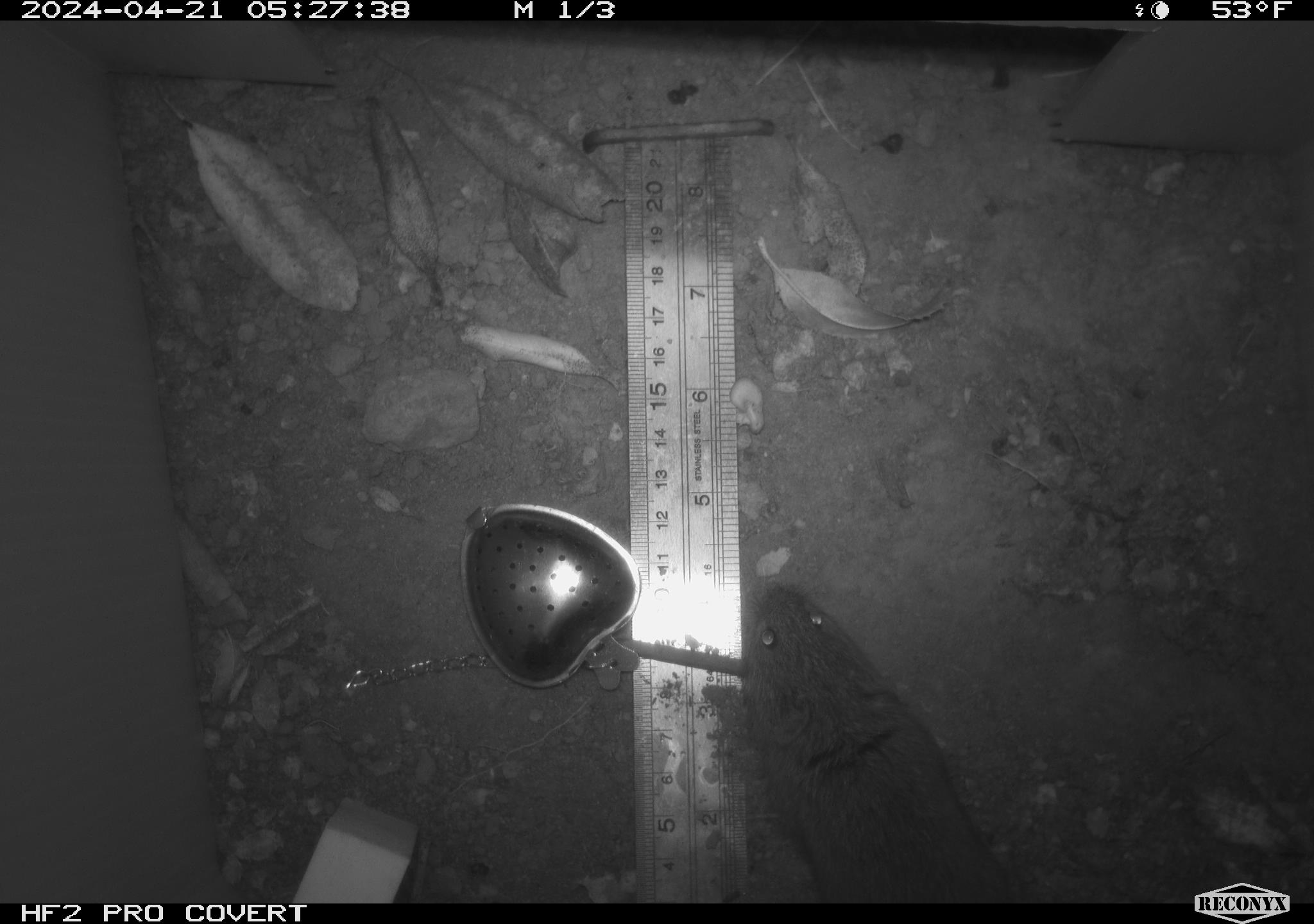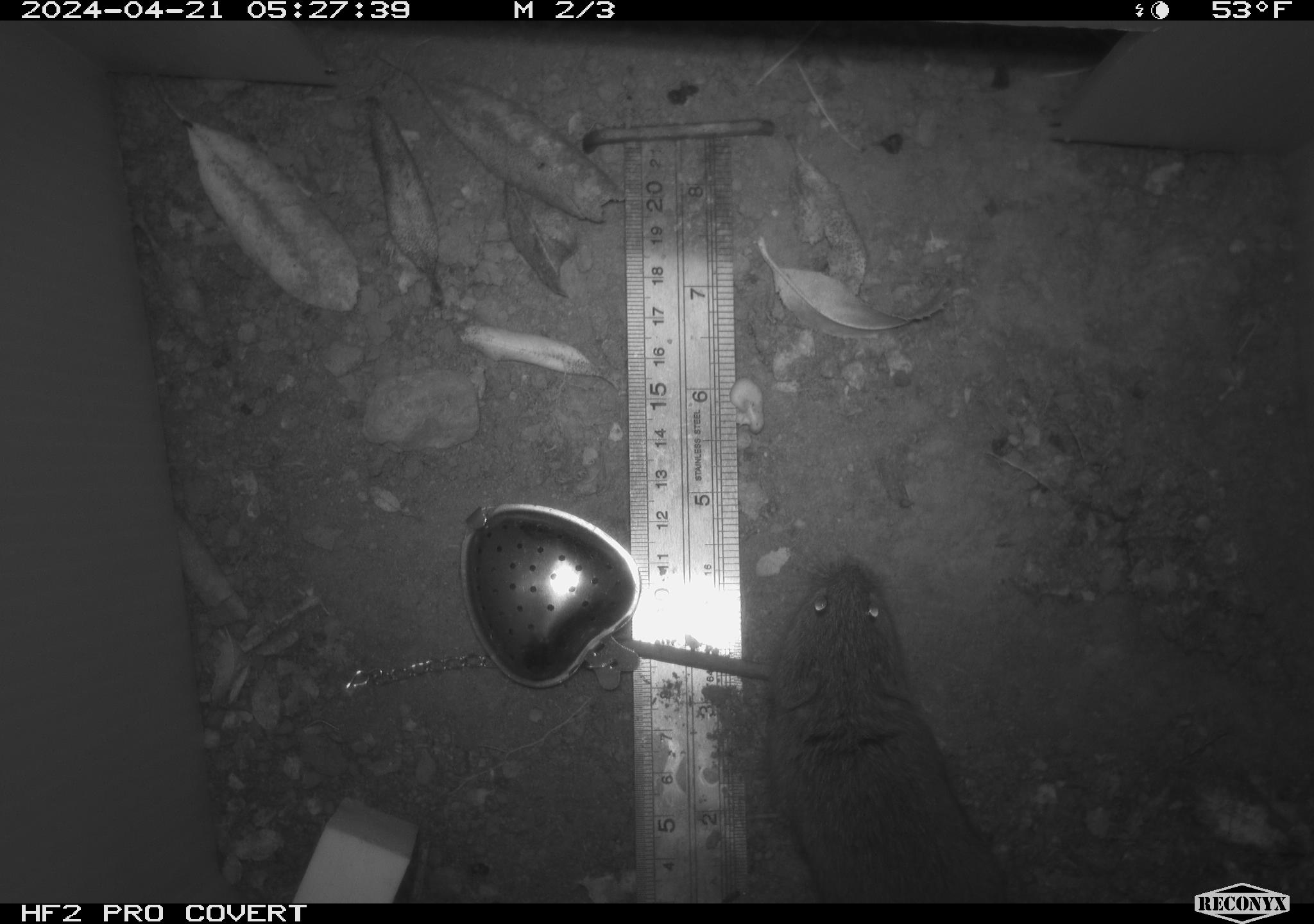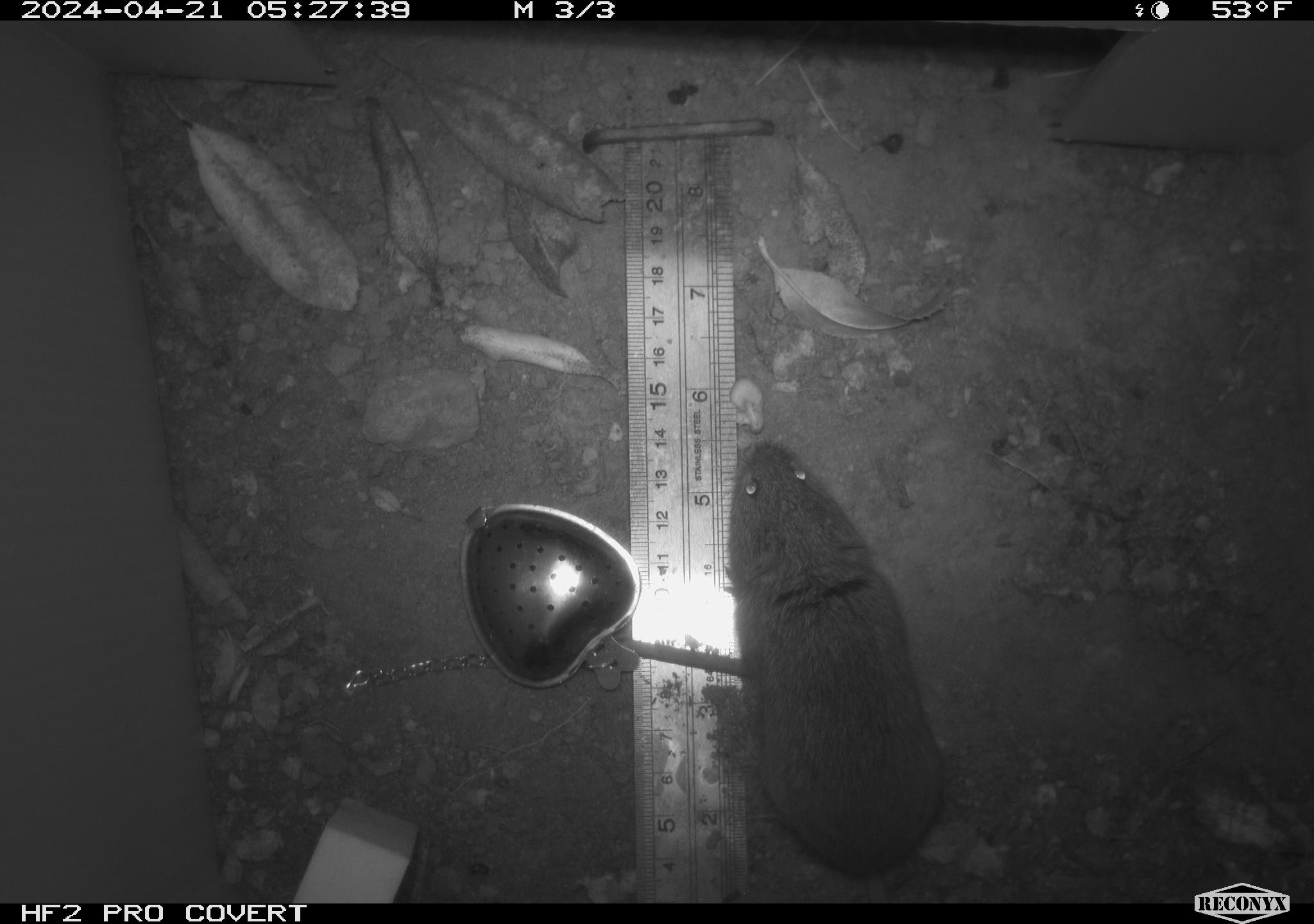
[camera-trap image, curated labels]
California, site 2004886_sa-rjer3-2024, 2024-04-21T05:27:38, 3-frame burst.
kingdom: Animalia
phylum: Chordata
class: Mammalia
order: Rodentia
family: Cricetidae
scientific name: Arvicolinae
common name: voles, lemmings, and muskrats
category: arvicolinae subfamily